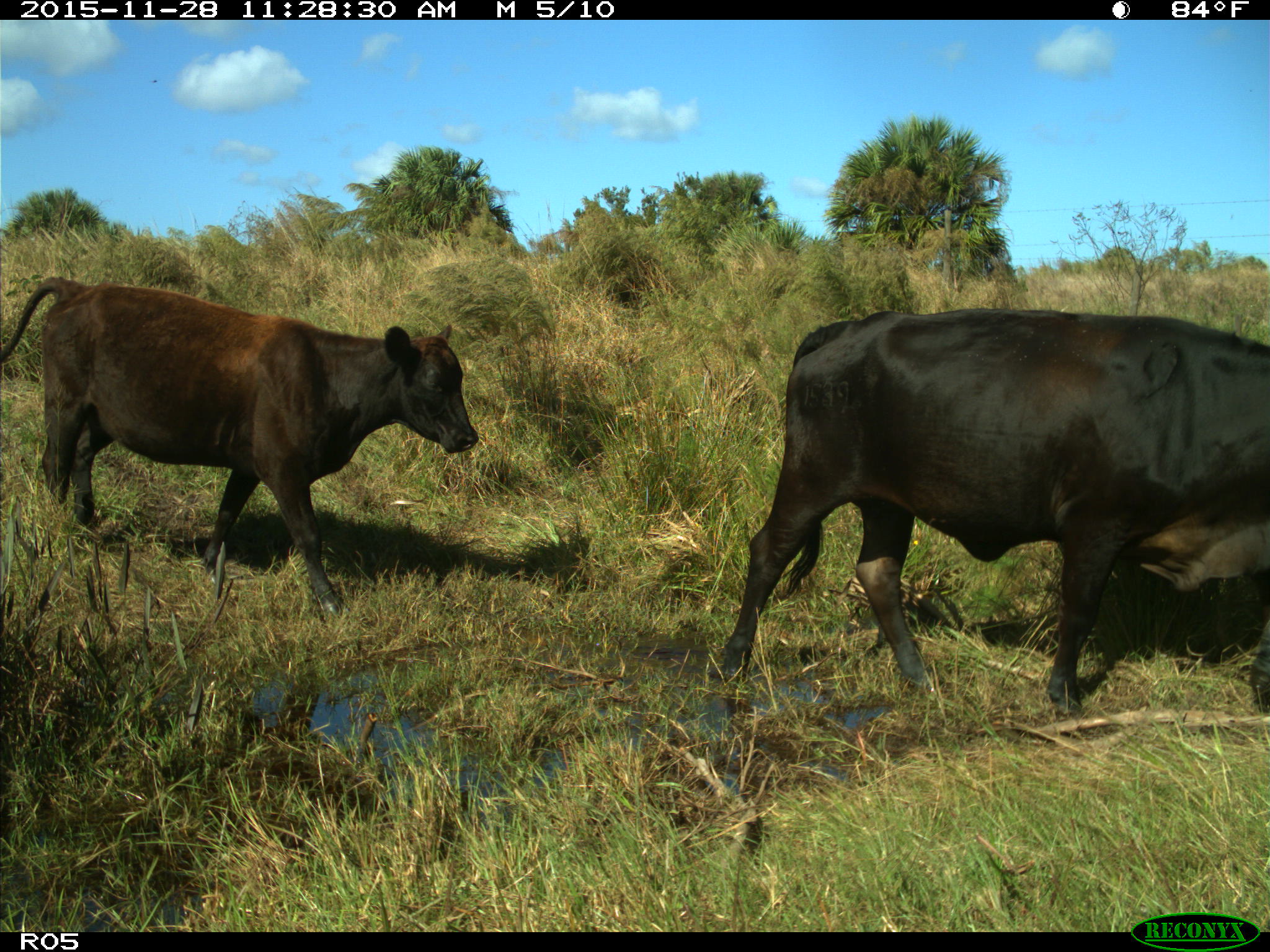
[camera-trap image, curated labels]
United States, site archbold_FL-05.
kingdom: Animalia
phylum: Chordata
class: Mammalia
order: Artiodactyla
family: Bovidae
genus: Bos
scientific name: Bos taurus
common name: domestic cow